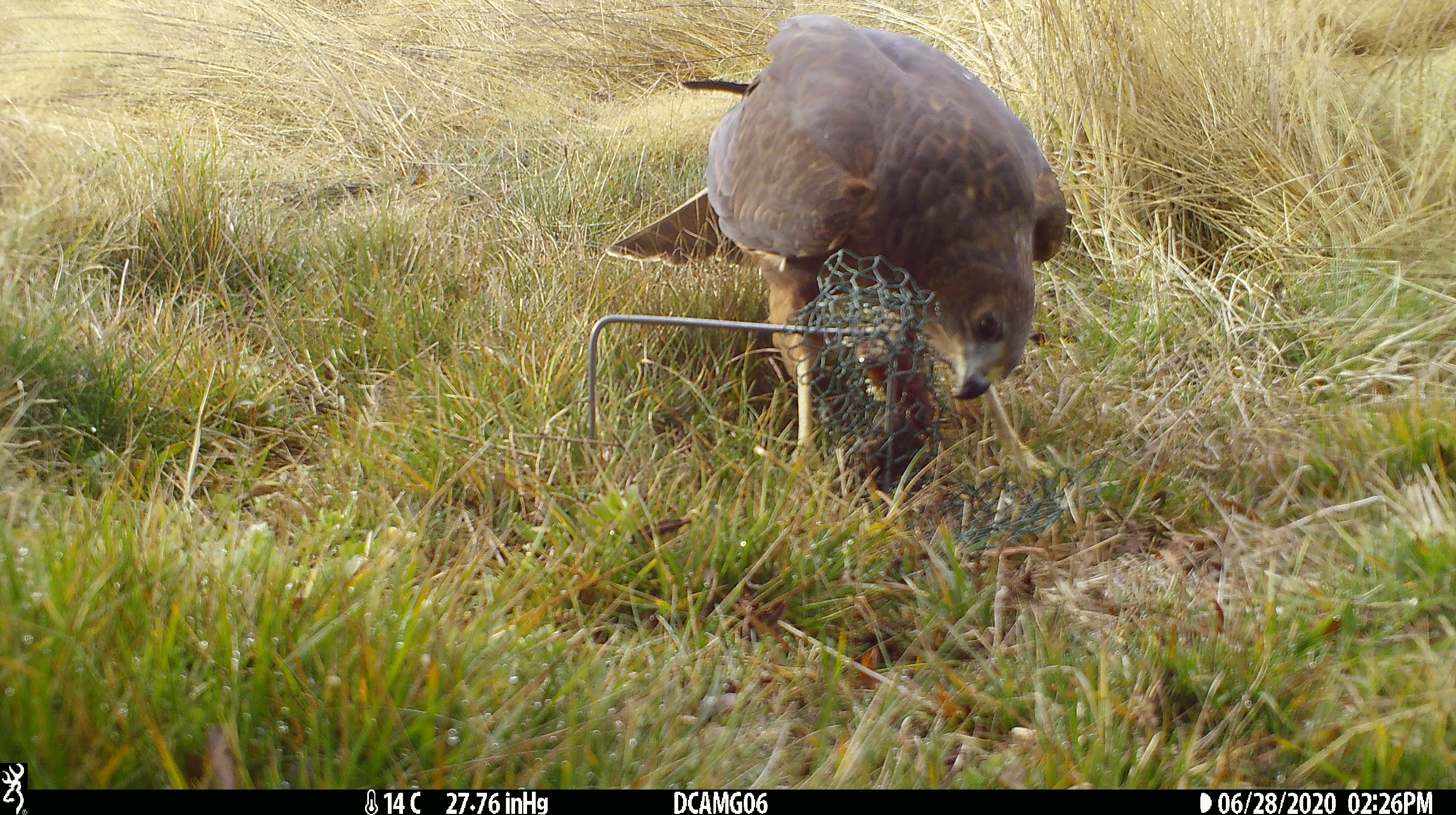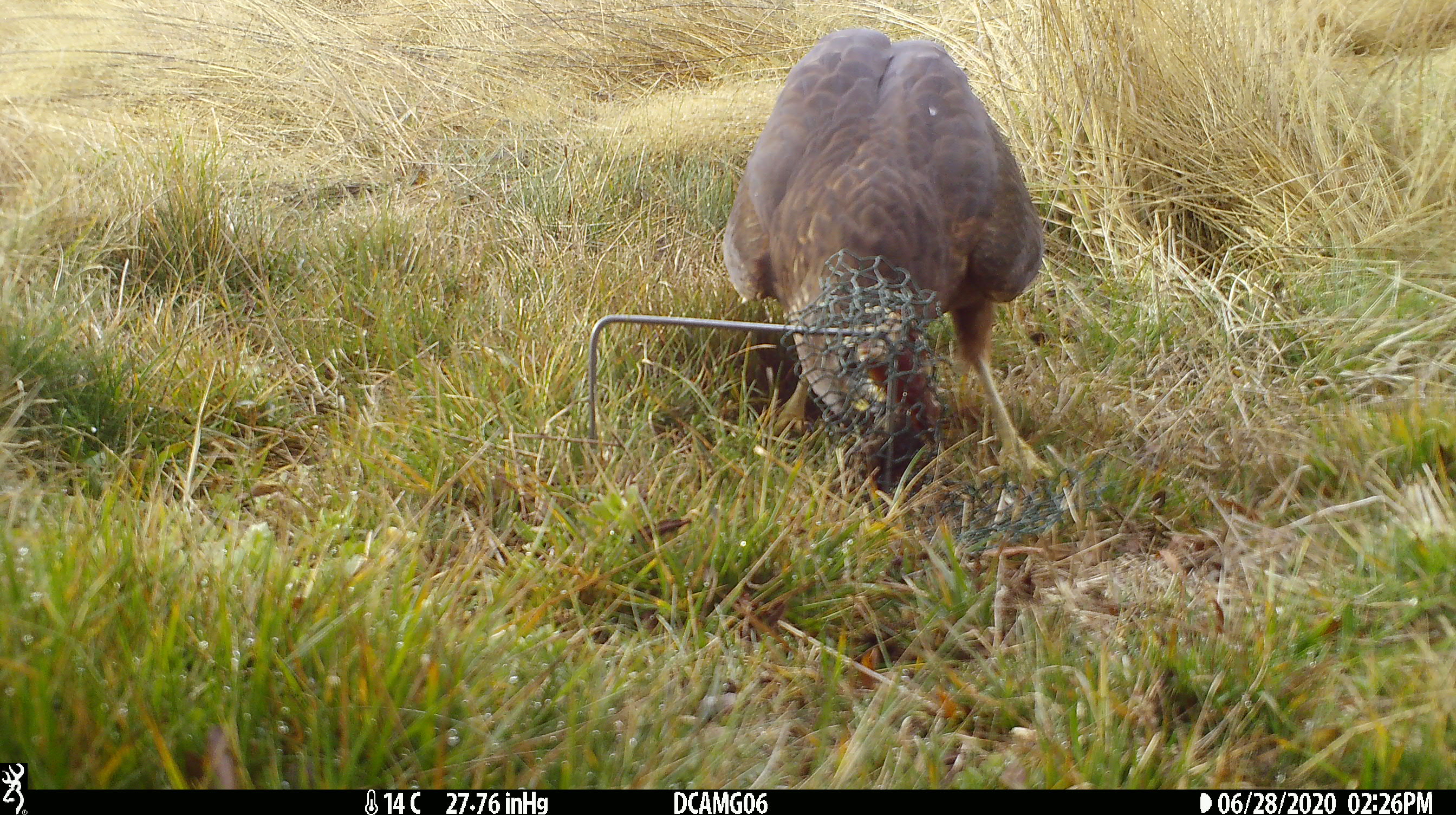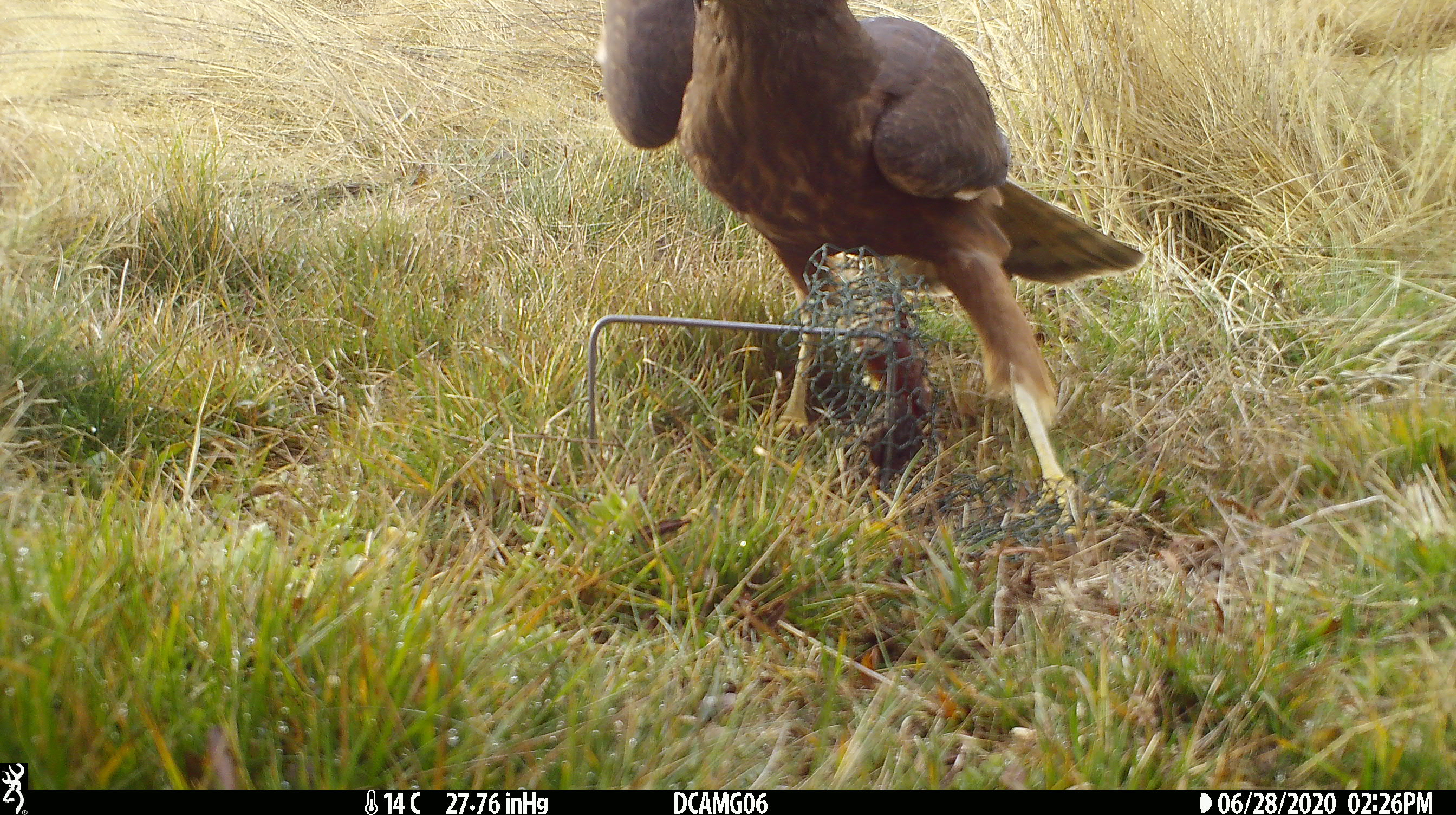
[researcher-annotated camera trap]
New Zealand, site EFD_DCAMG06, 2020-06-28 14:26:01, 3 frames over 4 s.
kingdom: Animalia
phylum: Chordata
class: Aves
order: Accipitriformes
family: Accipitridae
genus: Circus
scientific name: Circus approximans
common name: swamp harrier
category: harrier